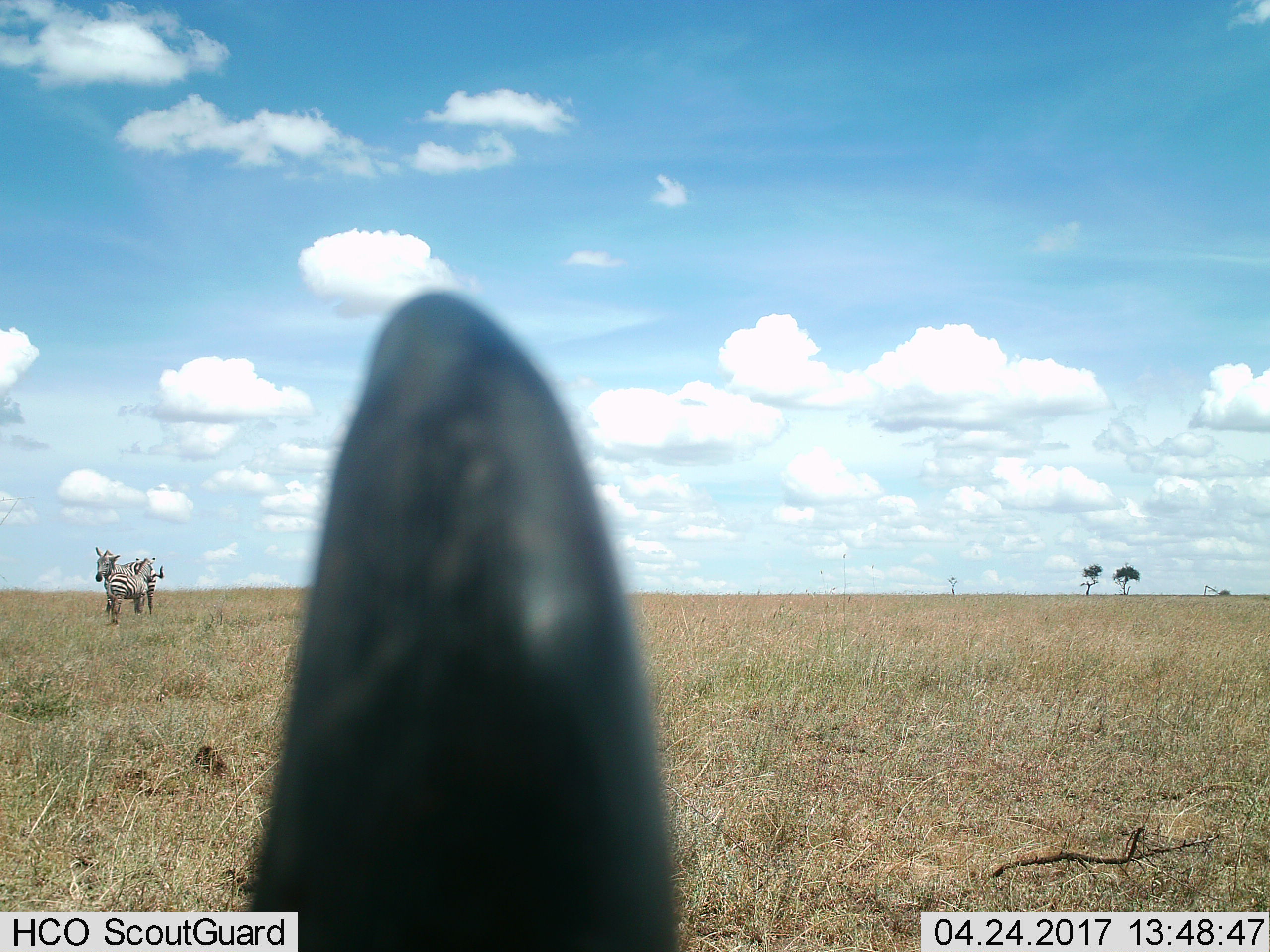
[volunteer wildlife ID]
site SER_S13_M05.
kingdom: Animalia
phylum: Chordata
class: Mammalia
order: Perissodactyla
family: Equidae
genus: Equus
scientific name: Equus quagga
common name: plains zebra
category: zebraplains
Zebraplains (plains zebra) (Equus quagga), count 2. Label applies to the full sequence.